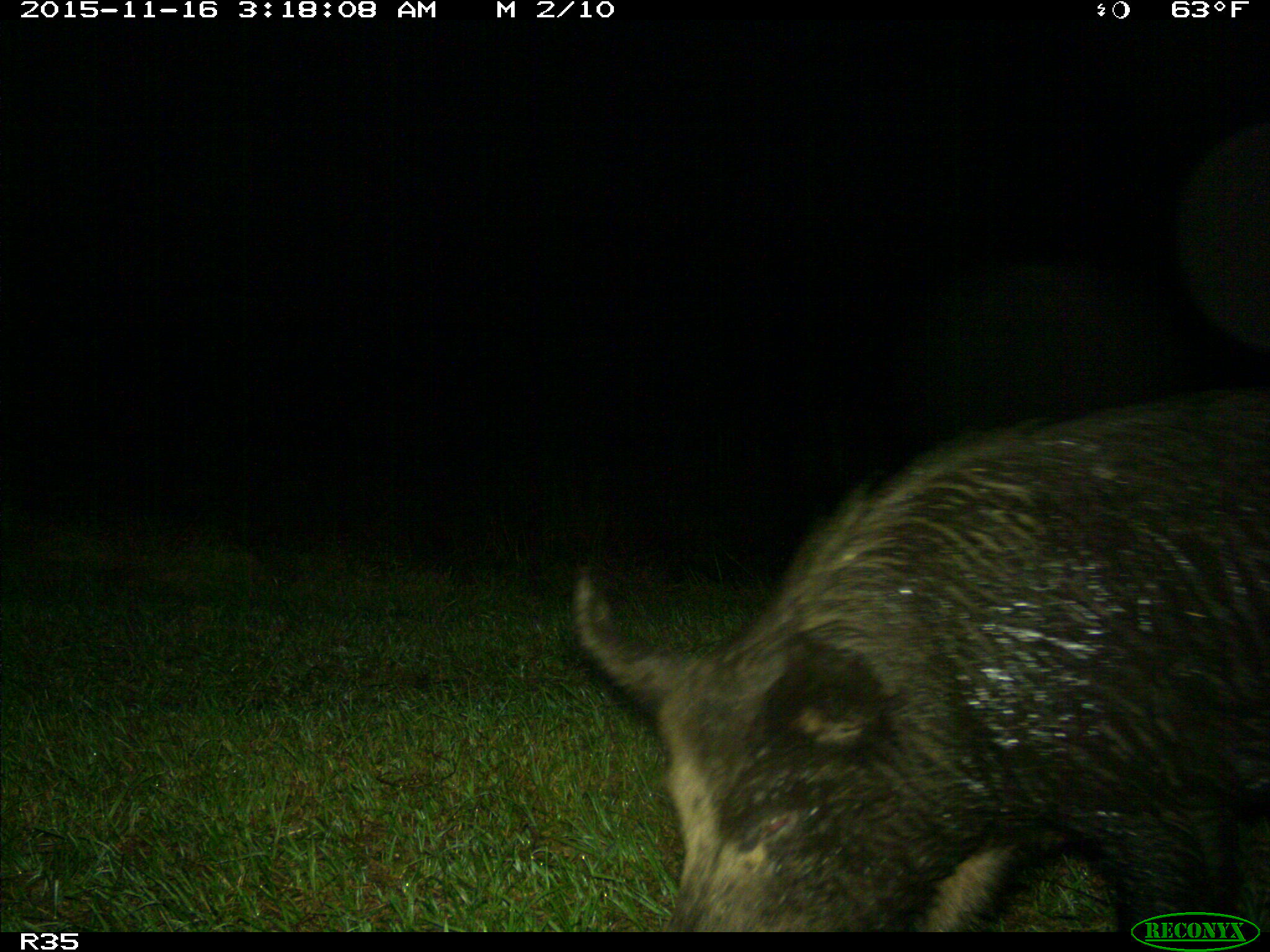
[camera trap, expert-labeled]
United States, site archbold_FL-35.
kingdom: Animalia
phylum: Chordata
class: Mammalia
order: Artiodactyla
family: Suidae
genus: Sus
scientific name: Sus scrofa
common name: wild boar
Sus scrofa (wild boar).